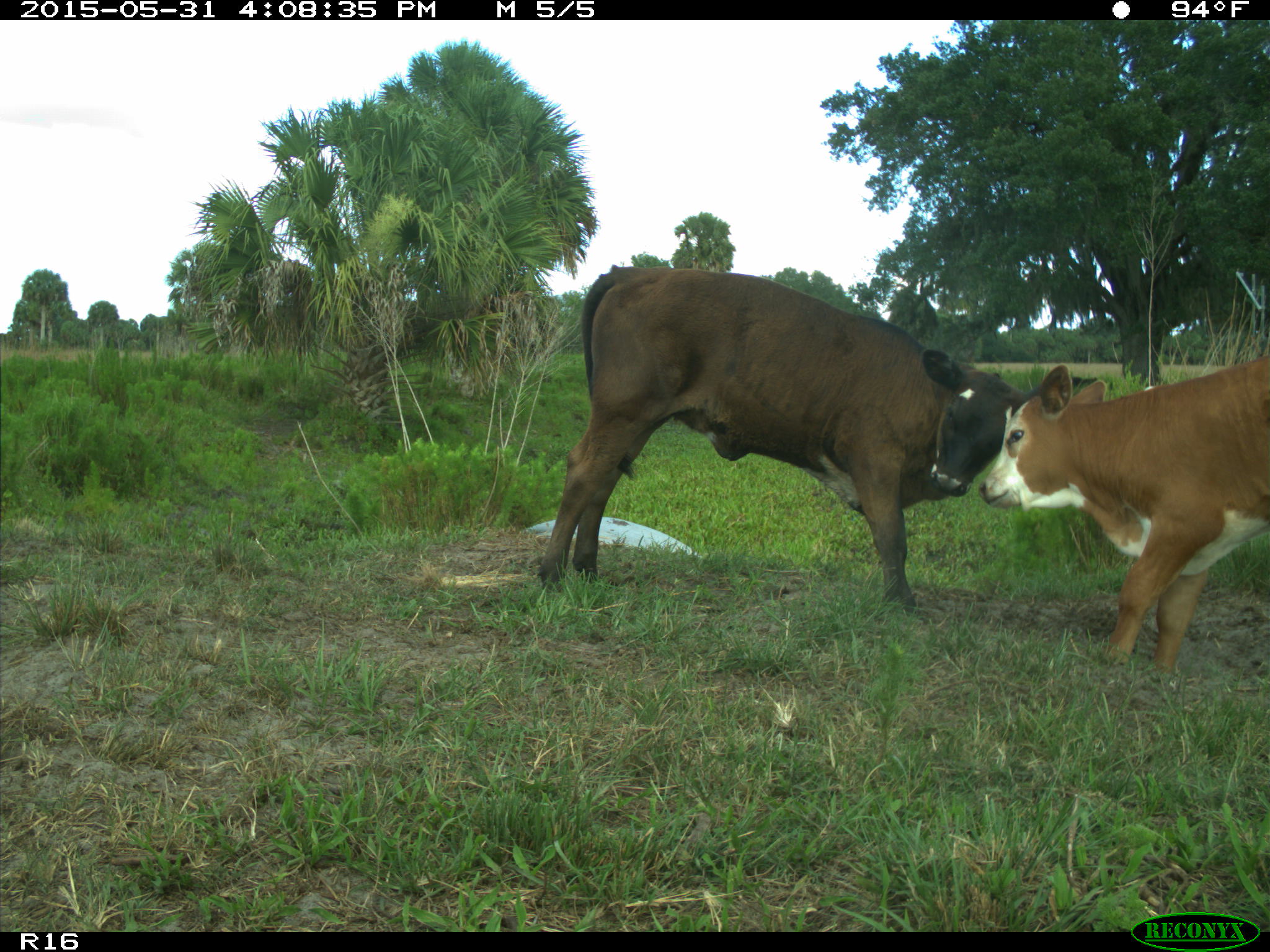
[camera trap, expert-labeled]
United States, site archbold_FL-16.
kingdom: Animalia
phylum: Chordata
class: Mammalia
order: Artiodactyla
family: Bovidae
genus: Bos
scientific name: Bos taurus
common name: domestic cow